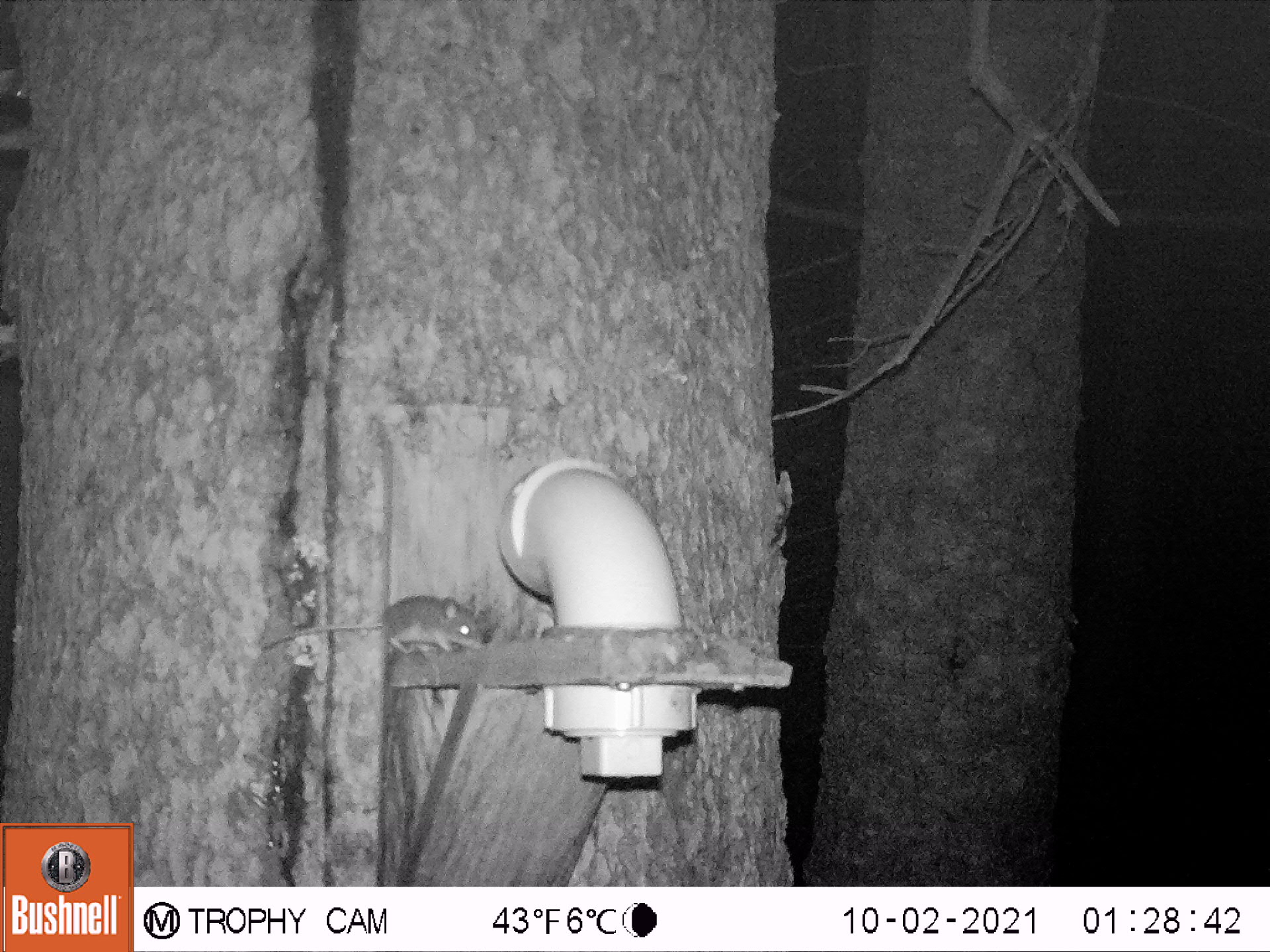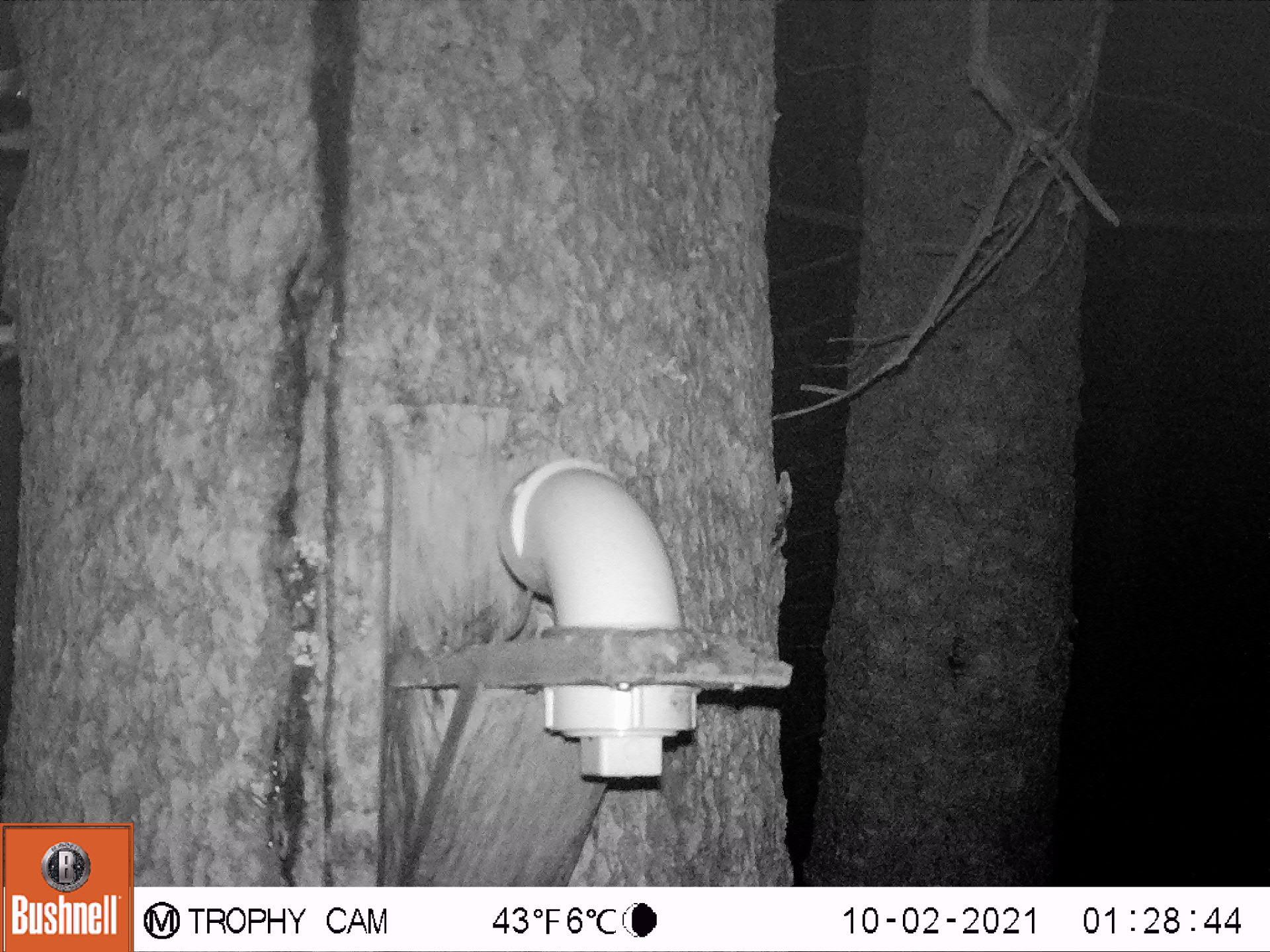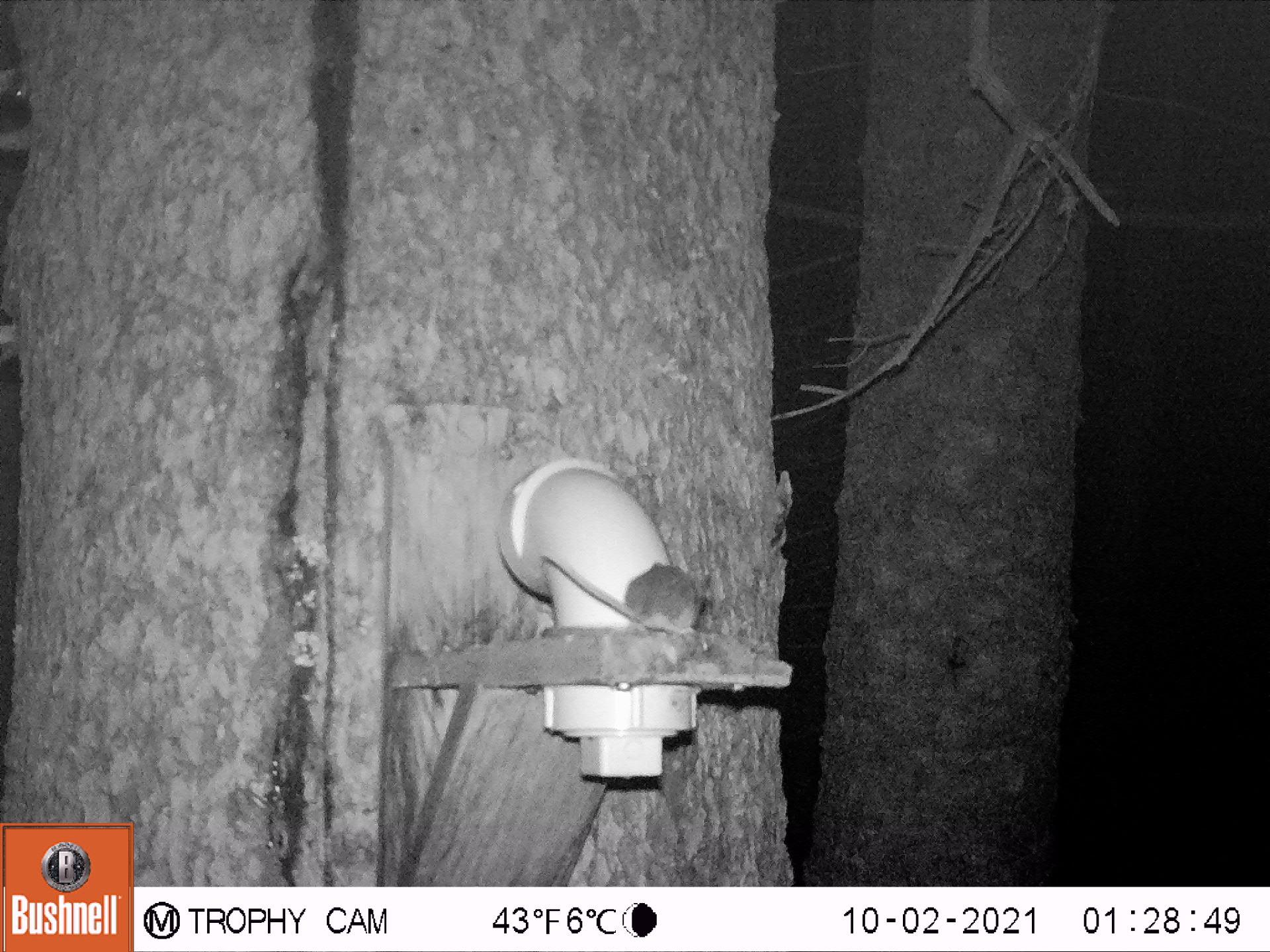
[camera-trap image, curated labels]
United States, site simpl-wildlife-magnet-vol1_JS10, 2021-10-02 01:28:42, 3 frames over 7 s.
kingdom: Animalia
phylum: Chordata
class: Mammalia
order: Rodentia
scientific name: Rodentia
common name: mouse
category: mouse sp.